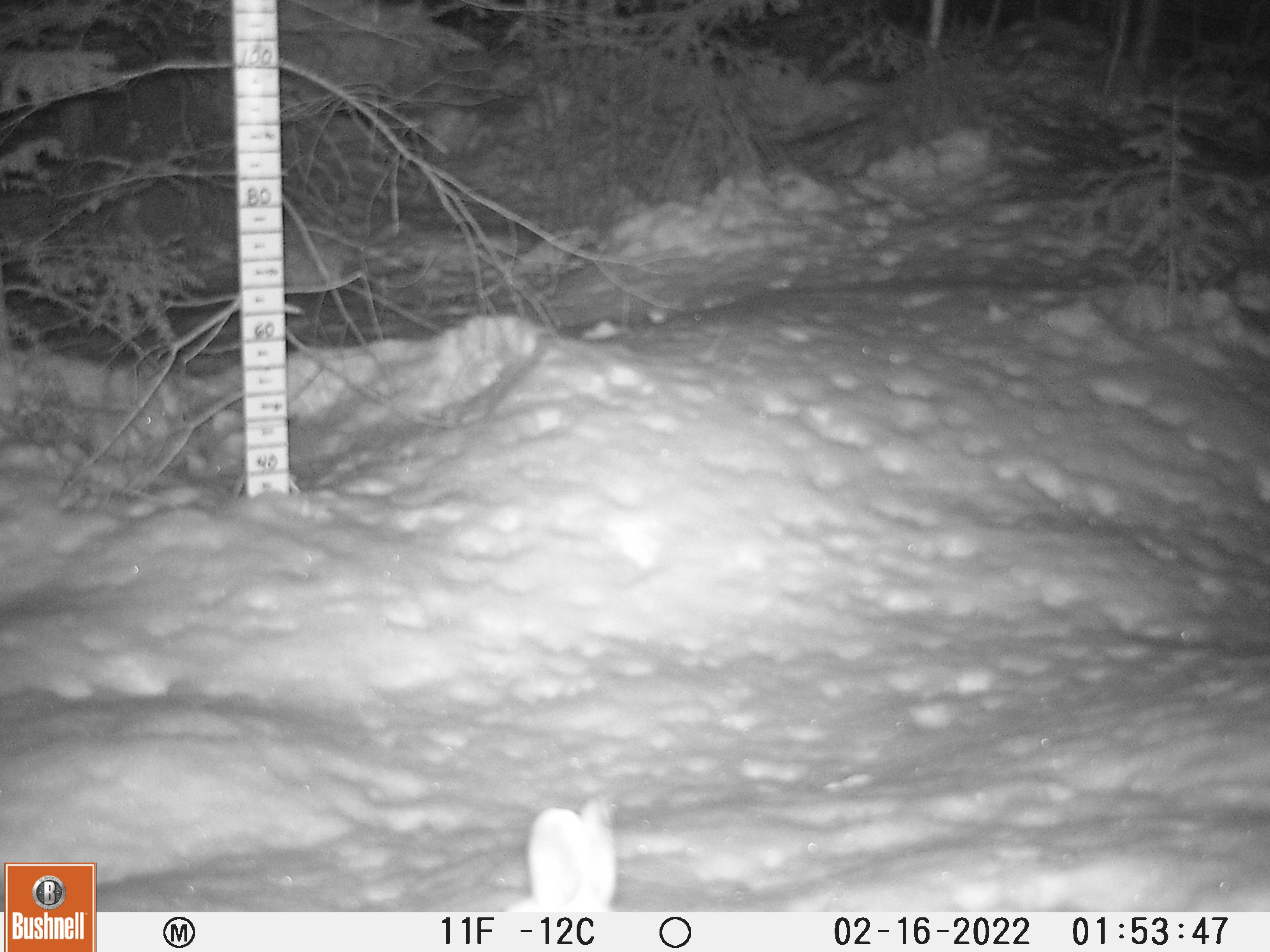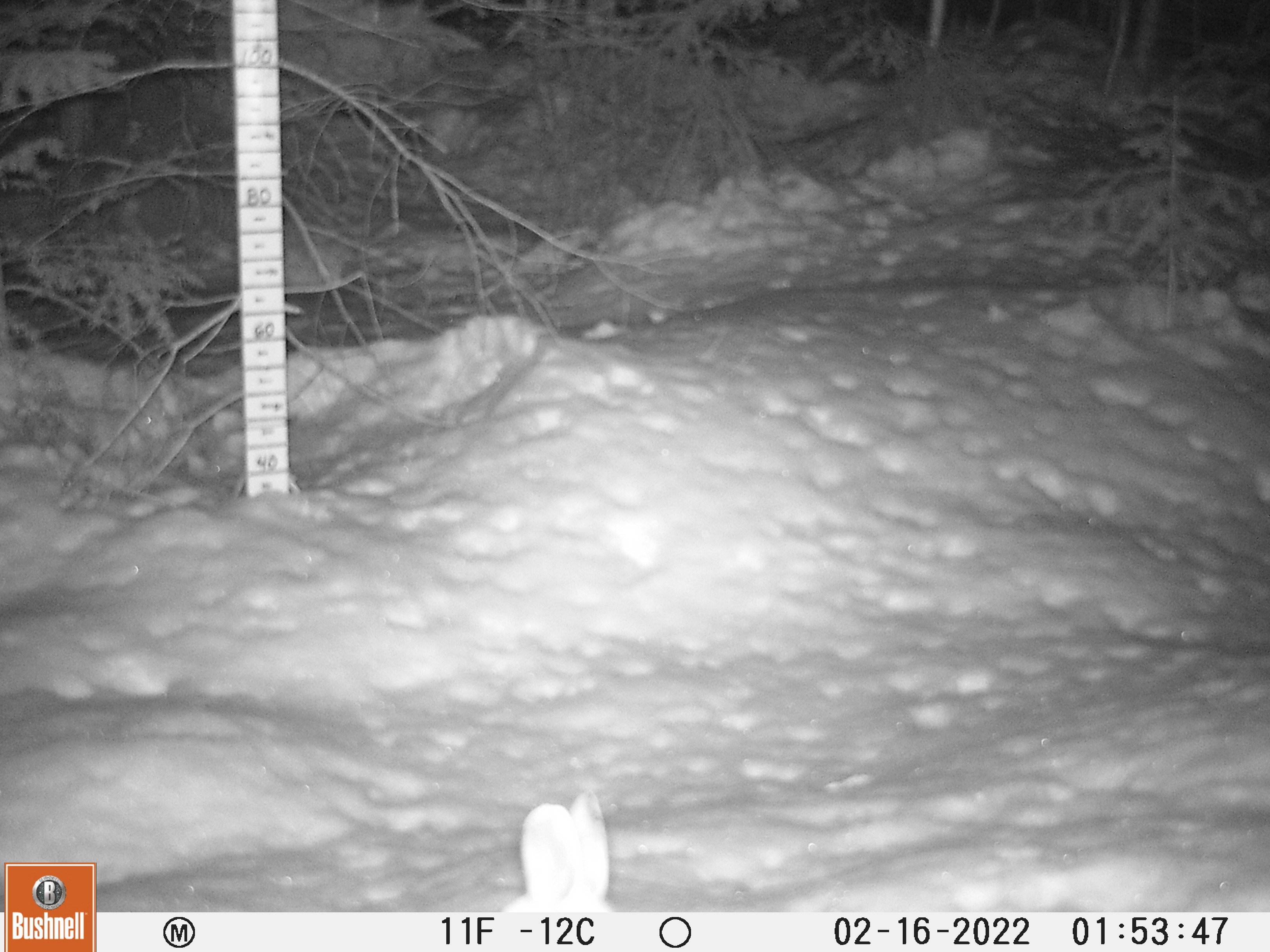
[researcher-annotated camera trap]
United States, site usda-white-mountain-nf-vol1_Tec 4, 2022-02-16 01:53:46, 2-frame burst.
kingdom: Animalia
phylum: Chordata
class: Mammalia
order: Lagomorpha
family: Leporidae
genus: Lepus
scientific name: Lepus americanus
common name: snowshoe hare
Snowshoe hare (Lepus americanus).